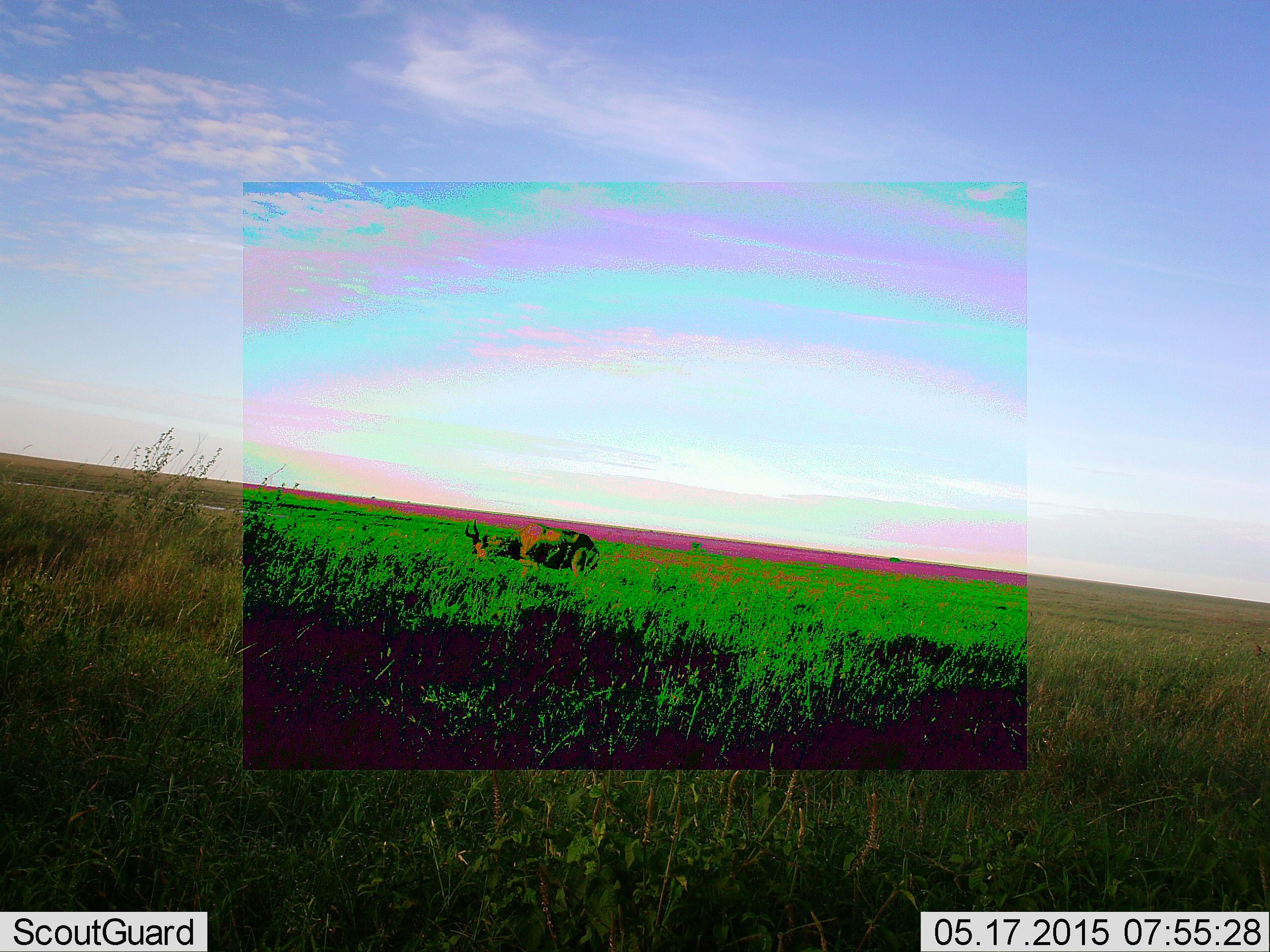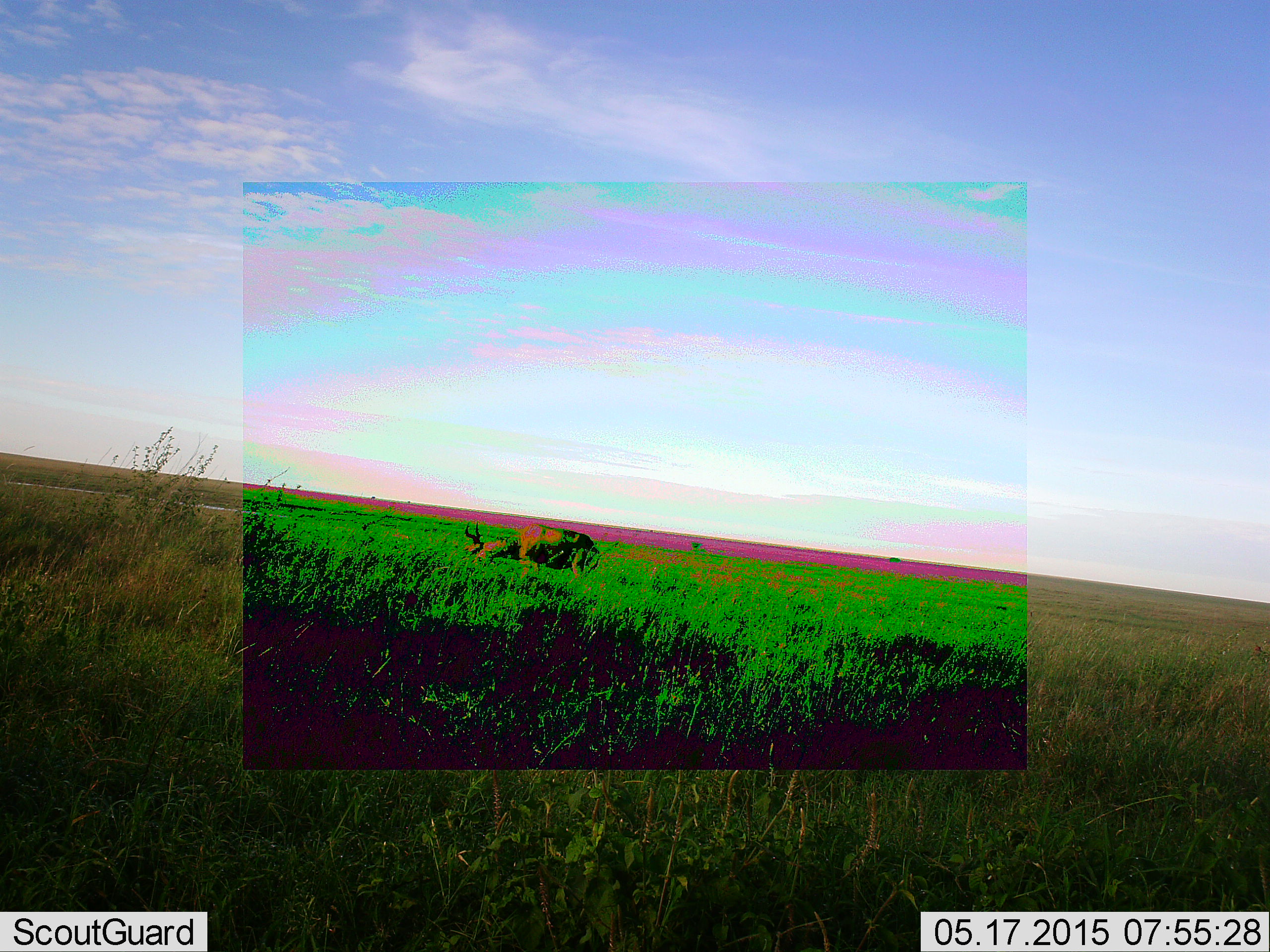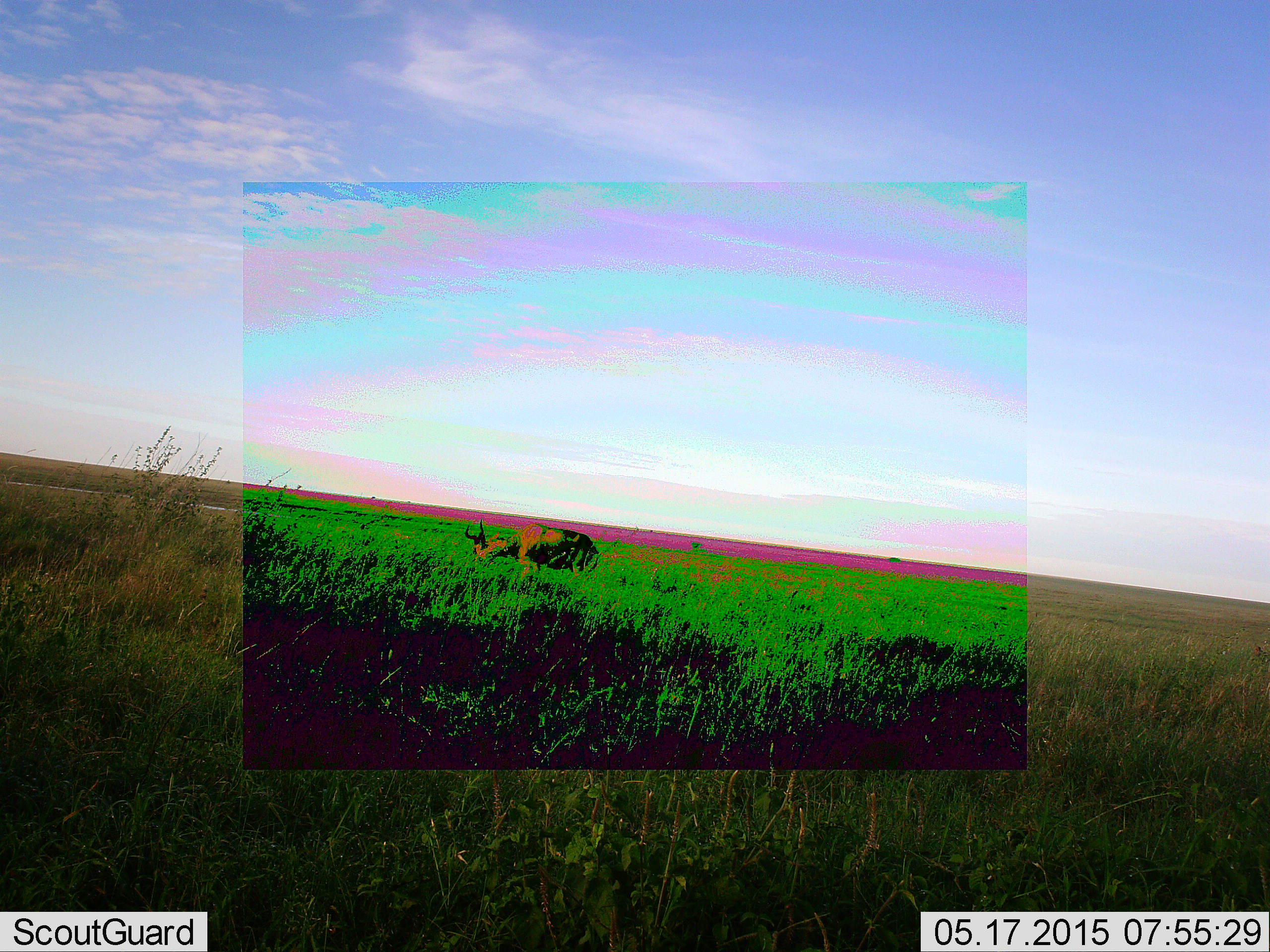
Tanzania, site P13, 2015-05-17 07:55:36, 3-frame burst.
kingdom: Animalia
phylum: Chordata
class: Mammalia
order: Artiodactyla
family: Bovidae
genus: Alcelaphus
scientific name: Alcelaphus buselaphus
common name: hartebeest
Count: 1.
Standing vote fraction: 12%.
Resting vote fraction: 12%.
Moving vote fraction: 0%.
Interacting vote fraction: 0%.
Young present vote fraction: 0%.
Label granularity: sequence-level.